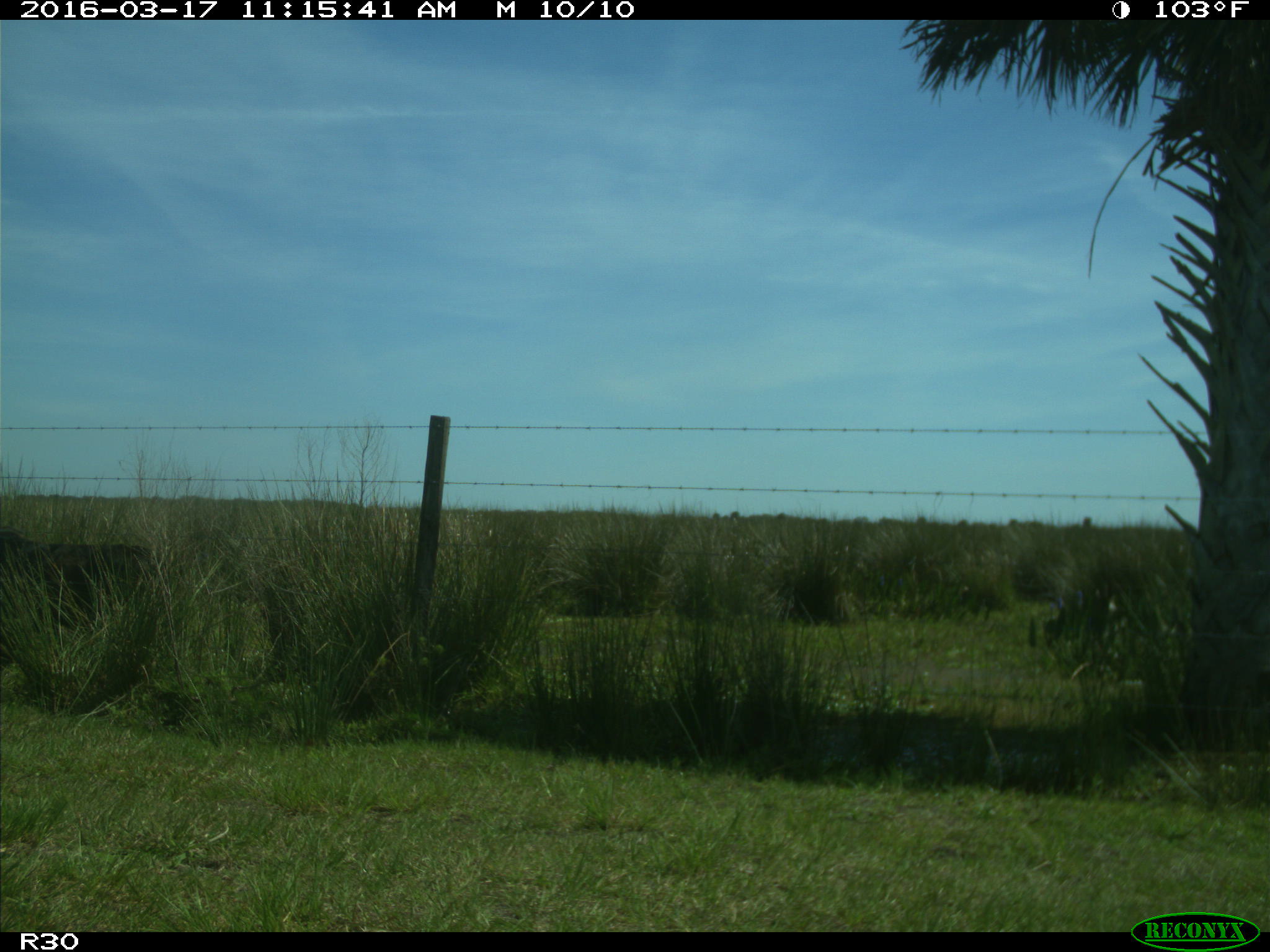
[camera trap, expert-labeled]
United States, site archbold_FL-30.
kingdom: Animalia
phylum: Chordata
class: Mammalia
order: Artiodactyla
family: Bovidae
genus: Bos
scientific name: Bos taurus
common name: domestic cow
Bos taurus (domestic cow).